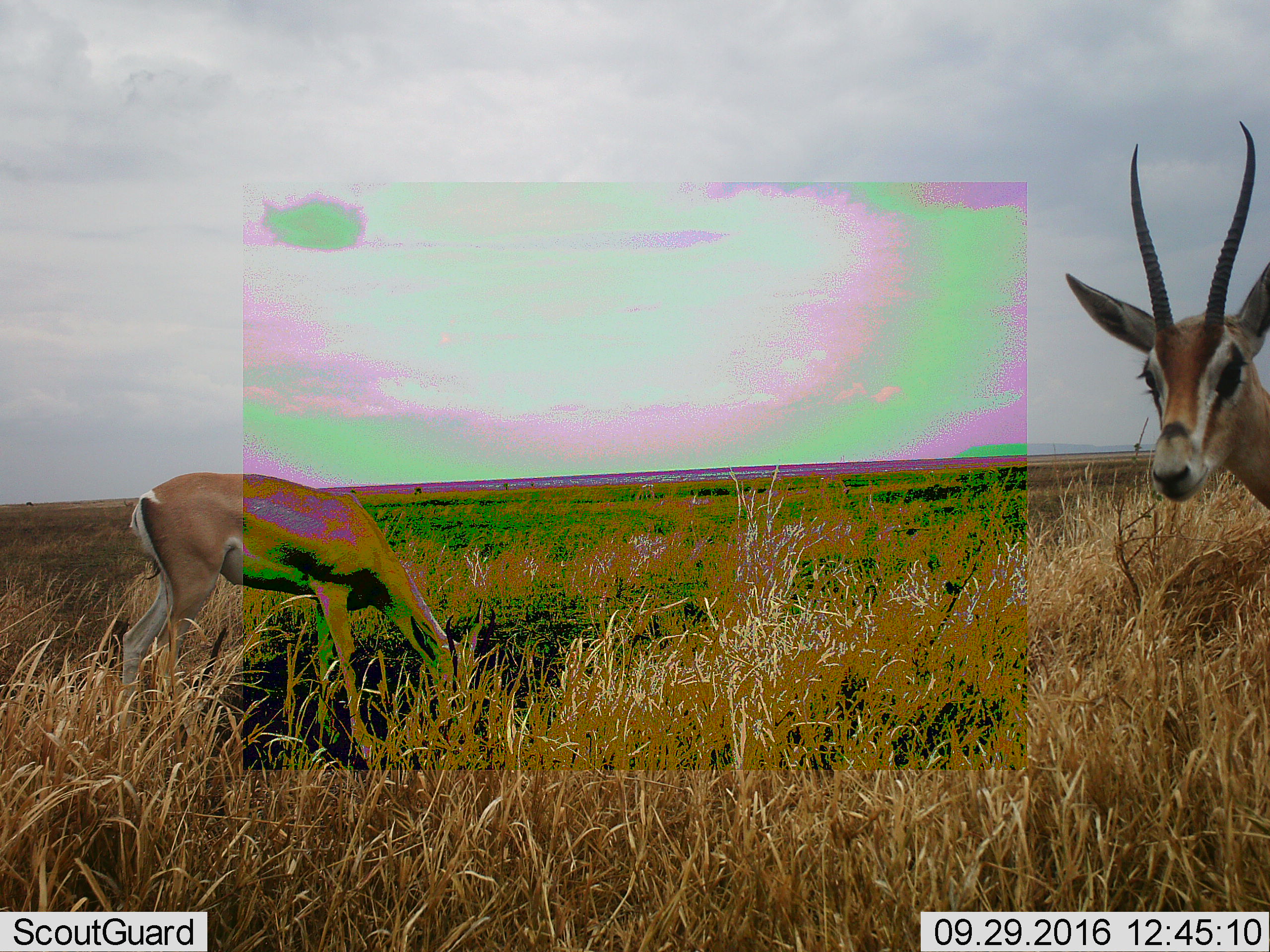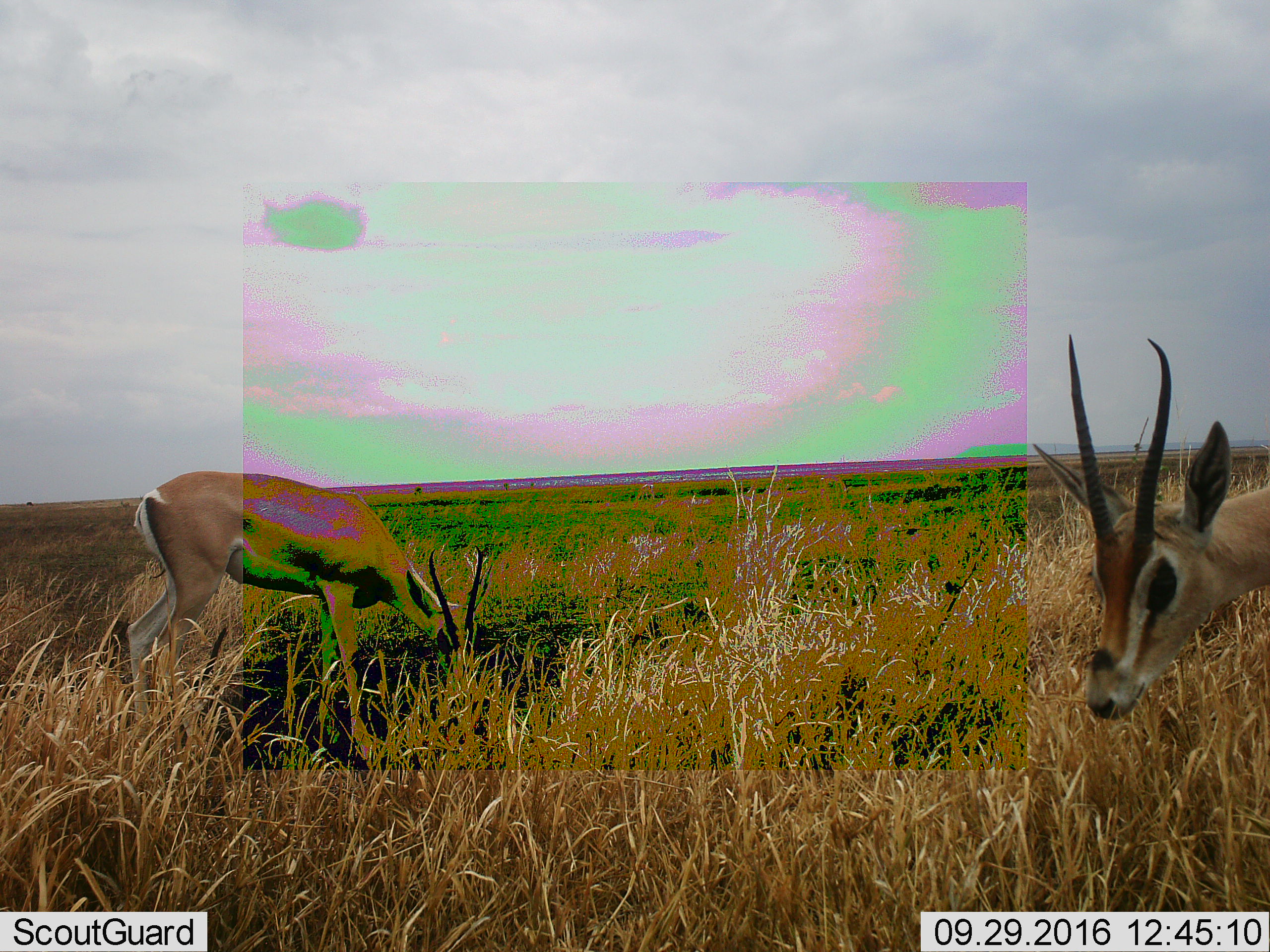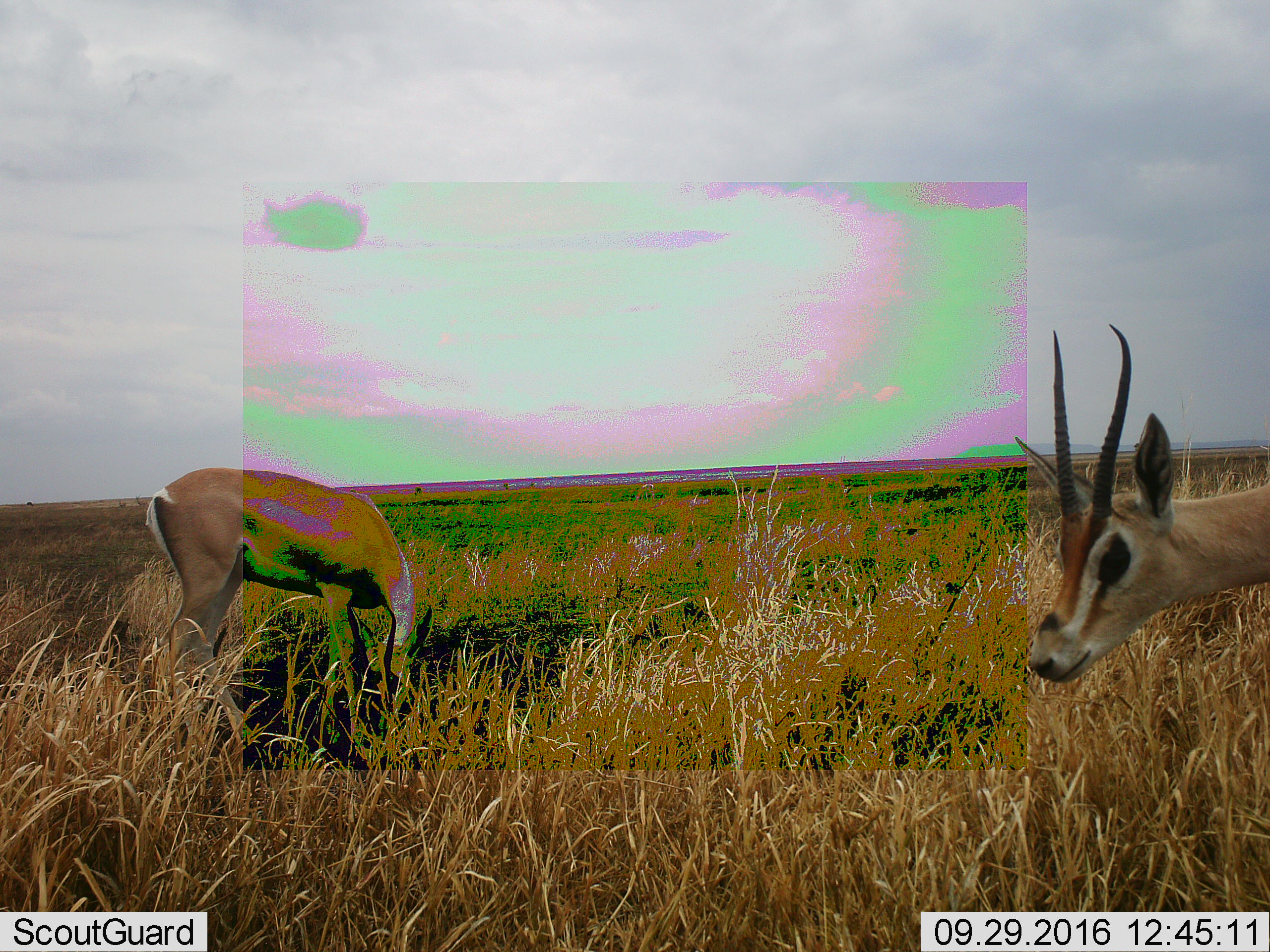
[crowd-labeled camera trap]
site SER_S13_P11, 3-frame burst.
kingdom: Animalia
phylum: Chordata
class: Mammalia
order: Artiodactyla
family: Bovidae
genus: Nanger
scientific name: Nanger granti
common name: grant's gazelle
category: gazellegrants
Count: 2.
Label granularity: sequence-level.